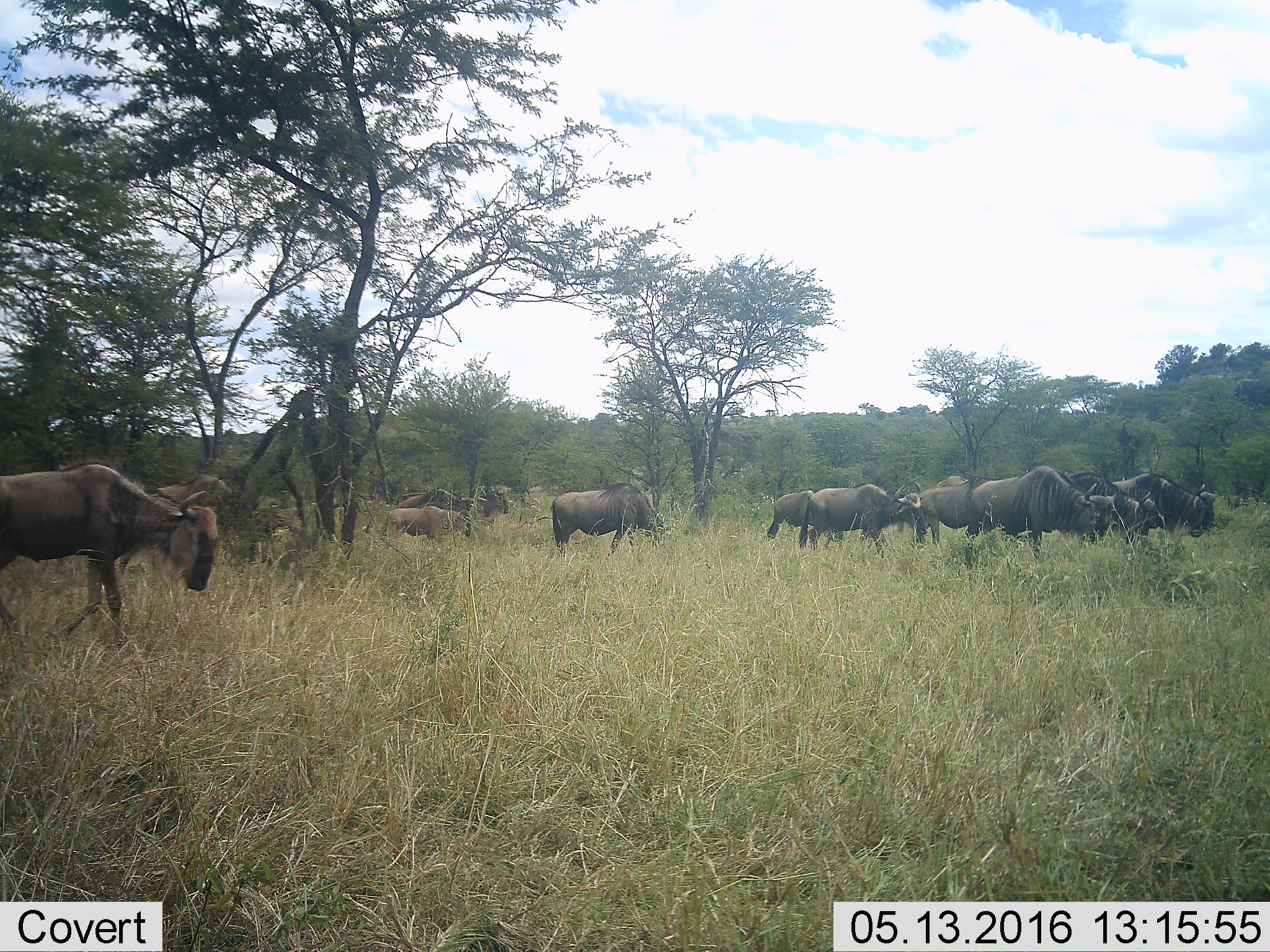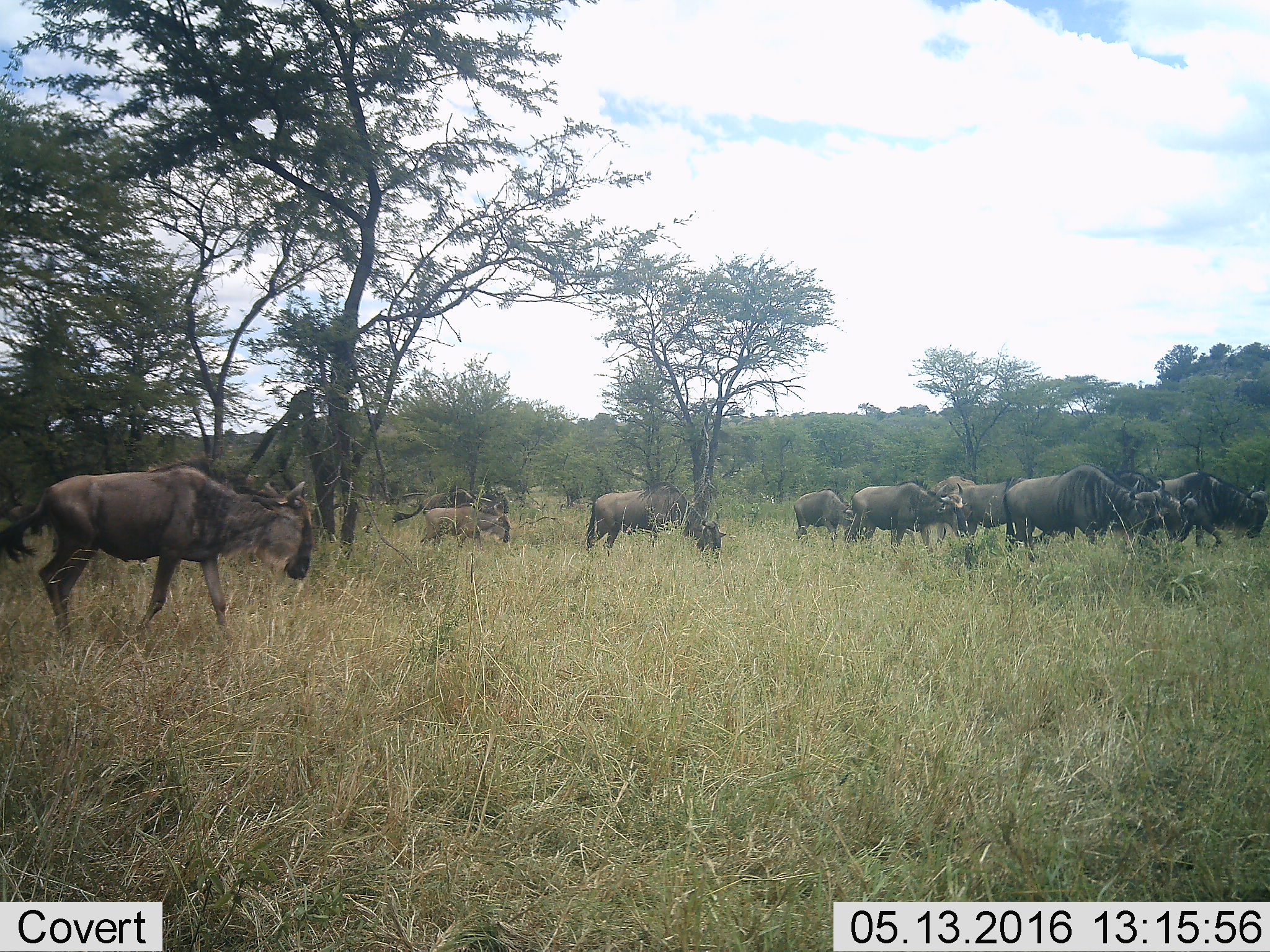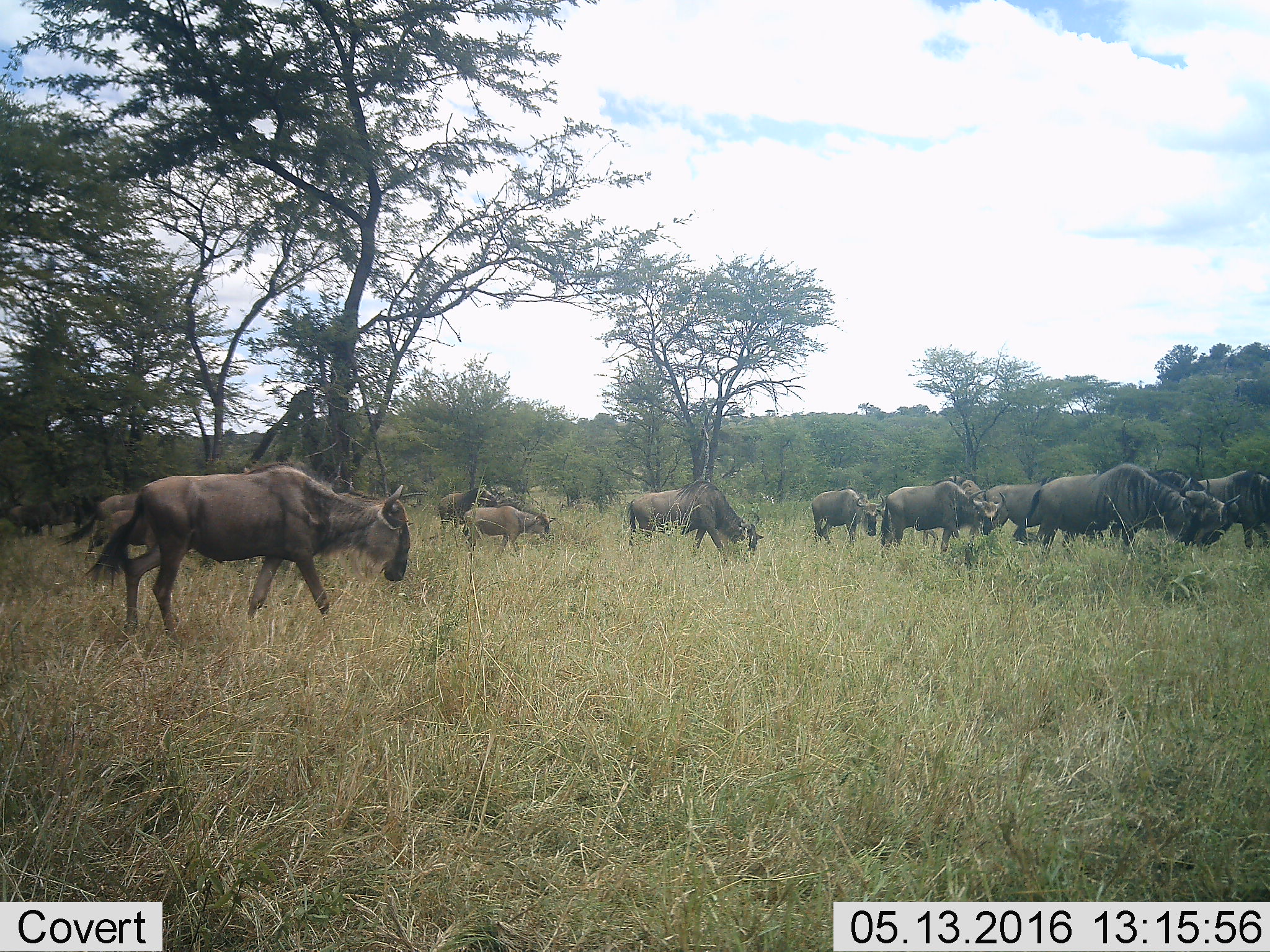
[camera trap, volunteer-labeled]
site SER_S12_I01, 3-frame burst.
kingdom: Animalia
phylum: Chordata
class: Mammalia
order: Artiodactyla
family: Bovidae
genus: Connochaetes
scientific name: Connochaetes taurinus taurinus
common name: blue wildebeest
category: wildebeestblue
Wildebeestblue (blue wildebeest) (Connochaetes taurinus taurinus), count 11-50. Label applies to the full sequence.